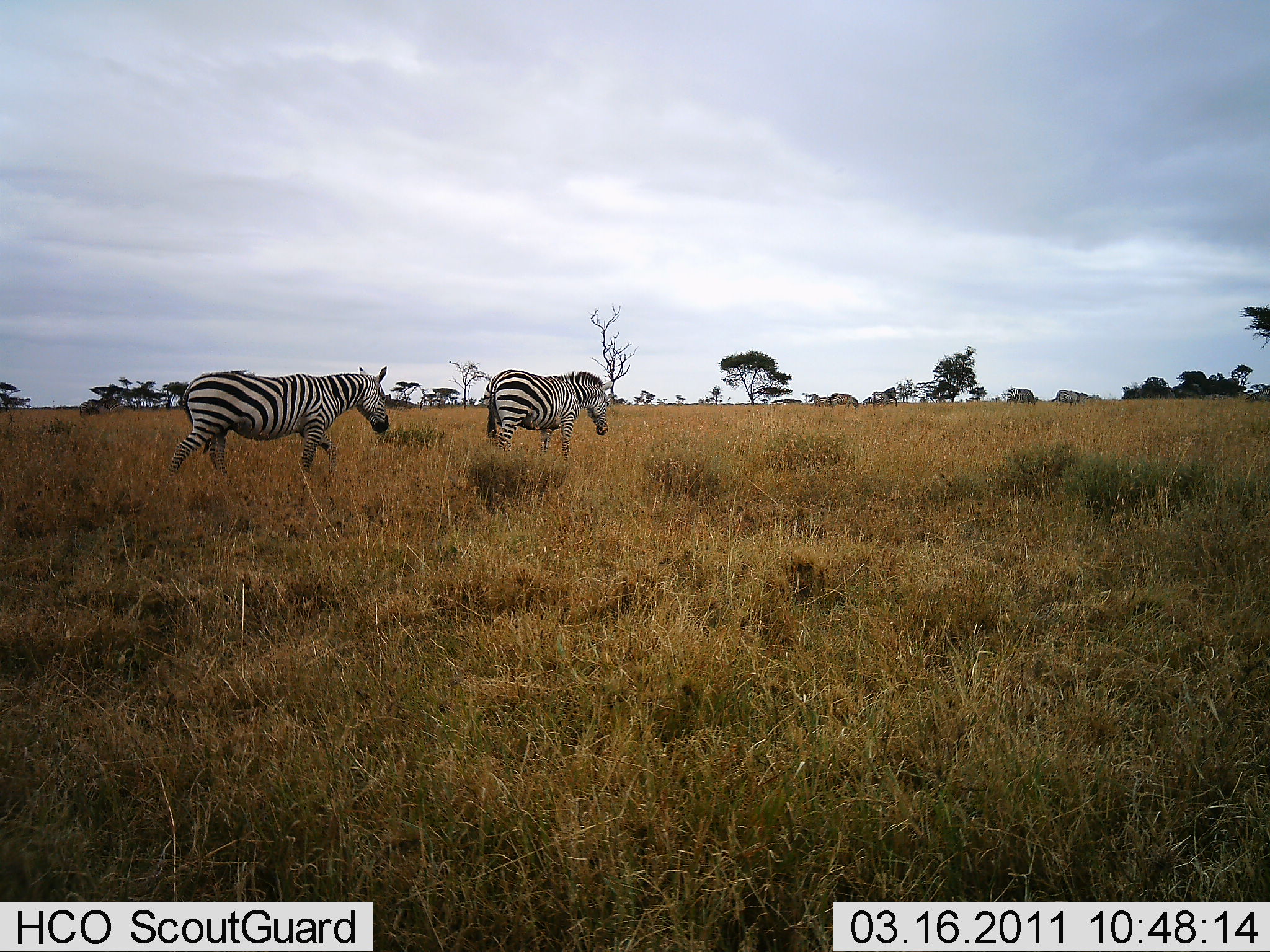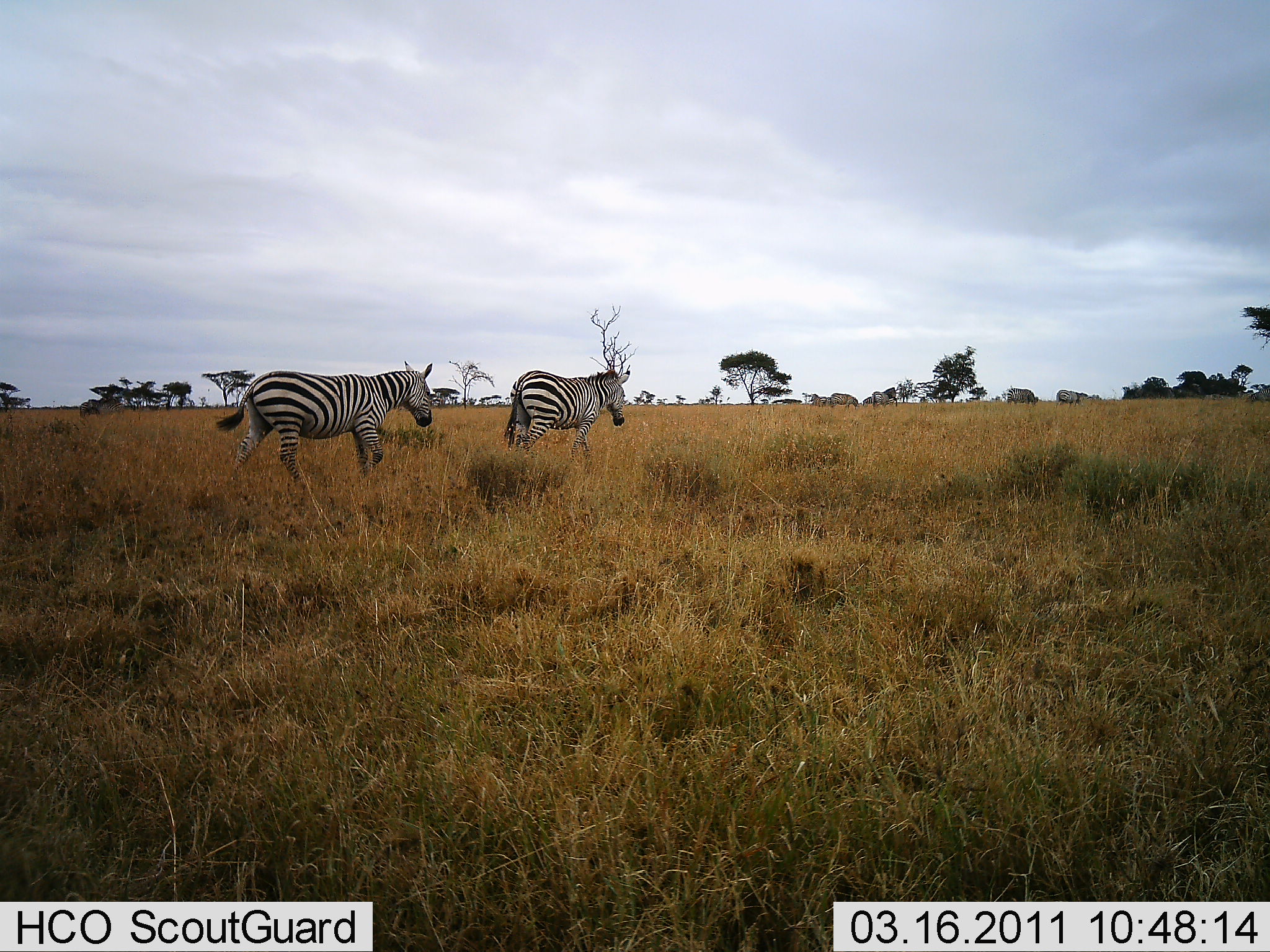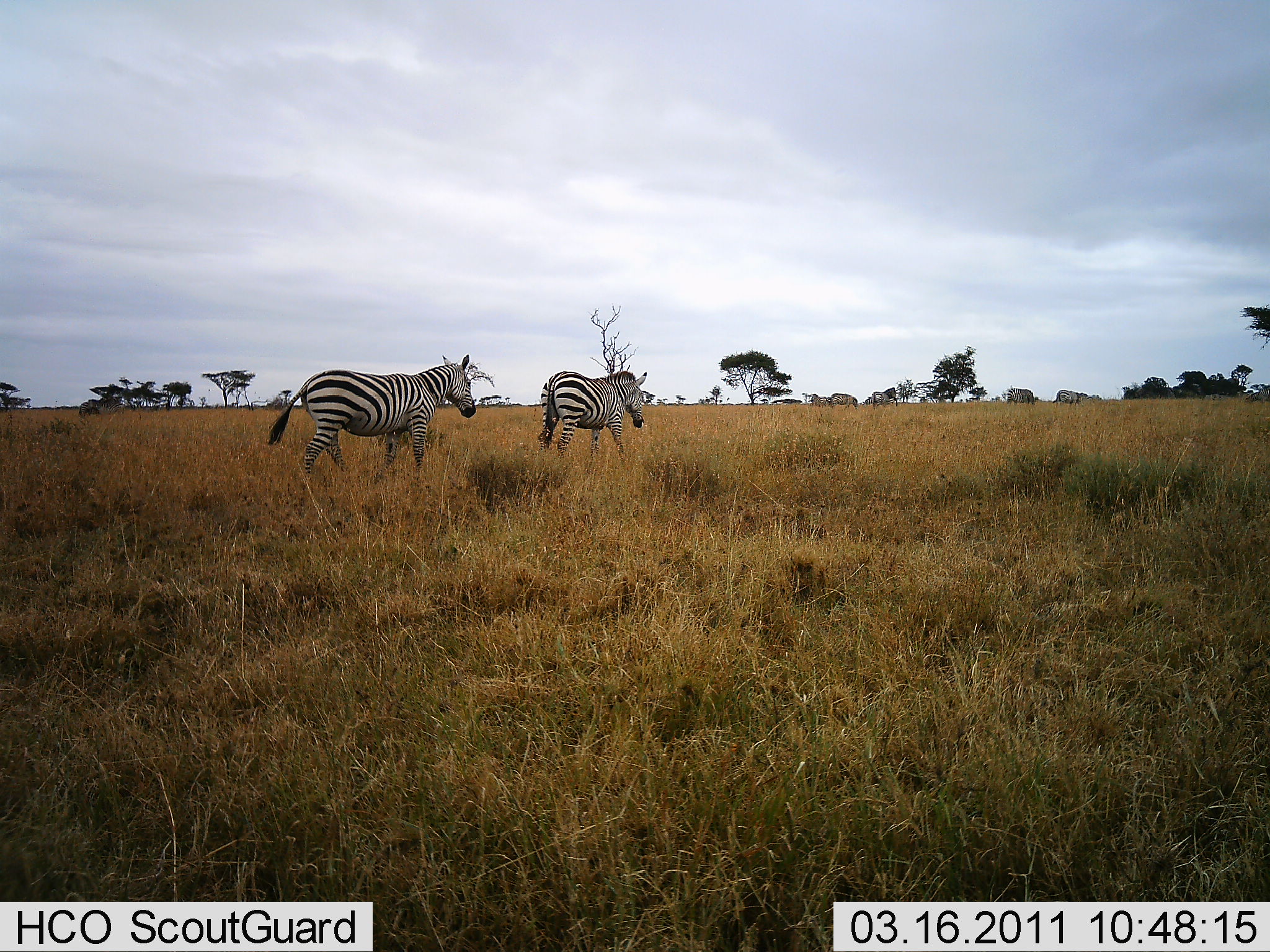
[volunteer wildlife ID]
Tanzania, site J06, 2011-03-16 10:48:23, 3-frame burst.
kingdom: Animalia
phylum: Chordata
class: Mammalia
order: Perissodactyla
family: Equidae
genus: Equus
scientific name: Equus quagga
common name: plains zebra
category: zebra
Zebra (plains zebra) (Equus quagga), count 2. Behavior (volunteer vote fractions): standing 9%, resting 0%, moving 100%, interacting 0%. Young present (vote fraction): 0%. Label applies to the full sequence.